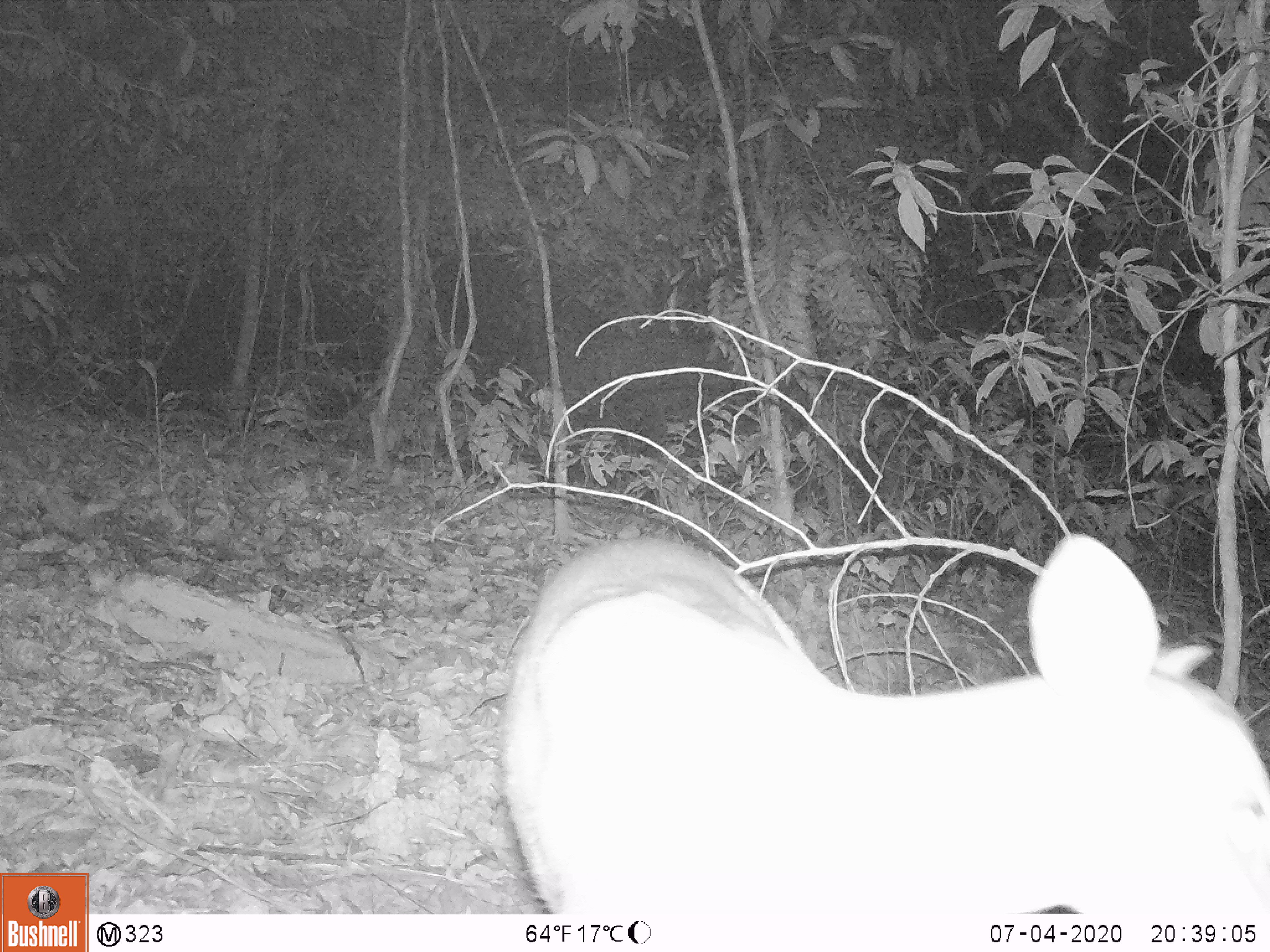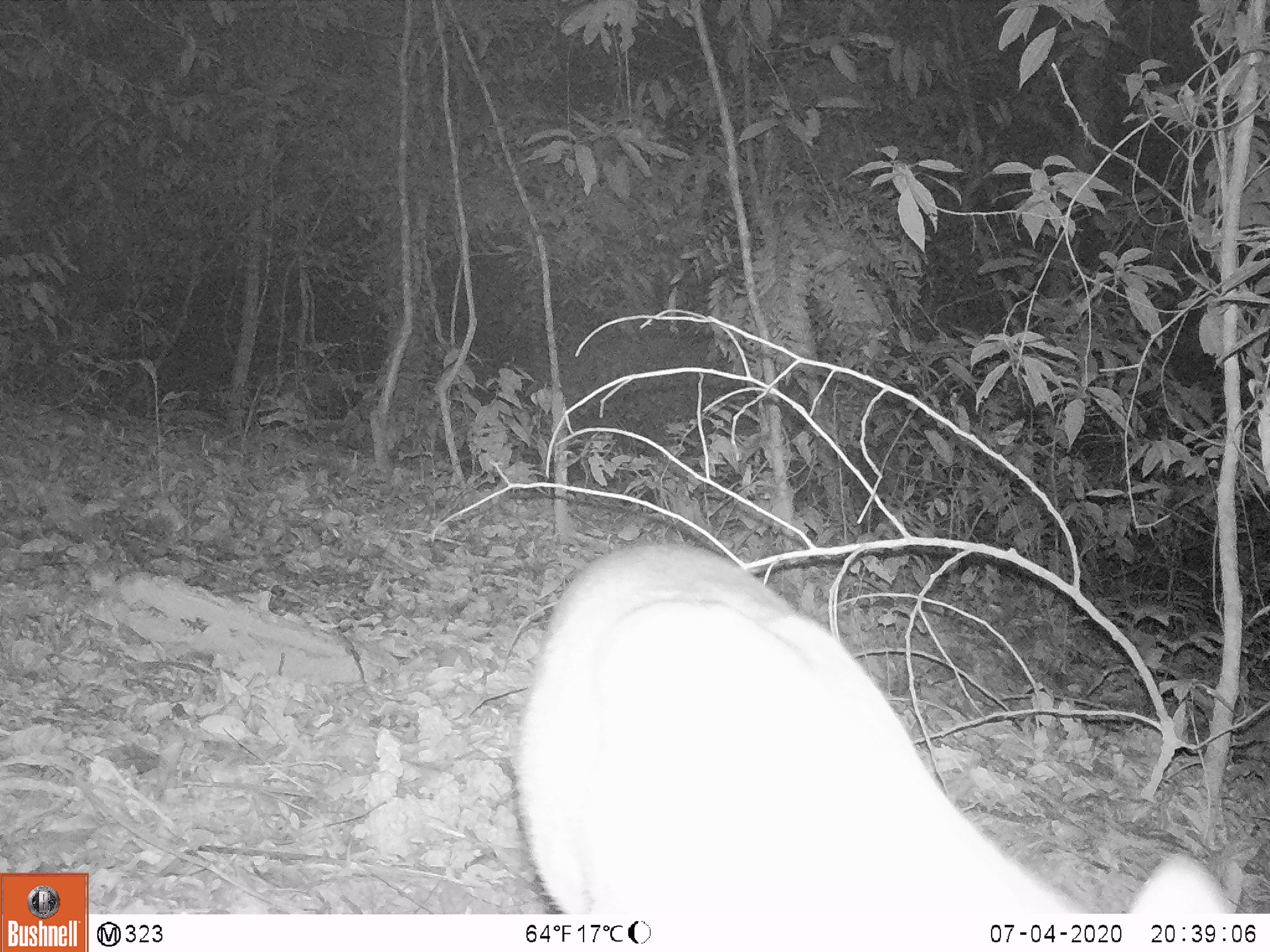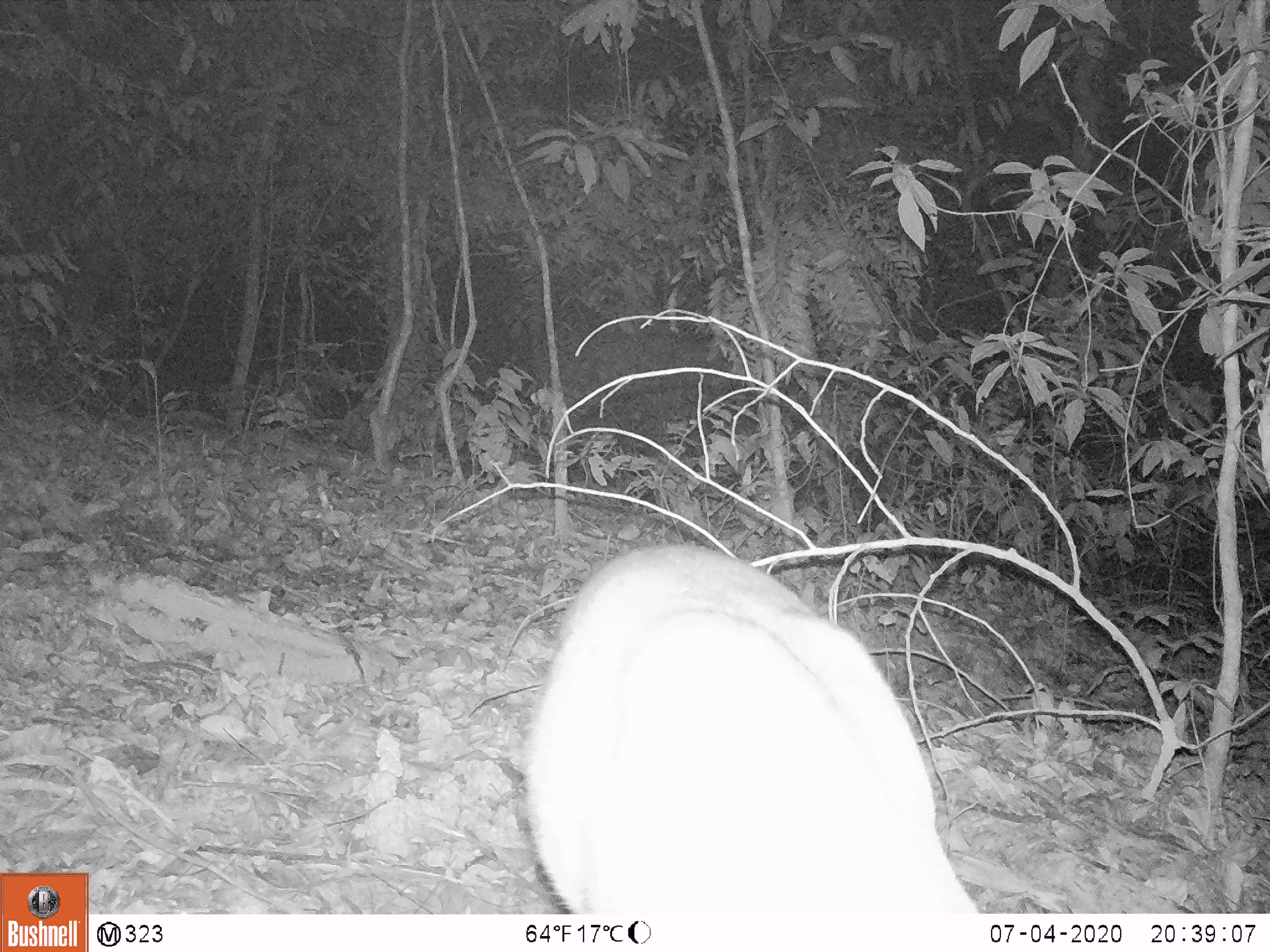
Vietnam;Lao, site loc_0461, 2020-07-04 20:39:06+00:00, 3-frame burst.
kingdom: Animalia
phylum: Chordata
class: Mammalia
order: Artiodactyla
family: Cervidae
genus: Muntiacus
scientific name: Muntiacus rooseveltorum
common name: roosevelt's muntjac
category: roosevelts muntjac group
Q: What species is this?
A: Roosevelts muntjac group (roosevelt's muntjac) (Muntiacus rooseveltorum).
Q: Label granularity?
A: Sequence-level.